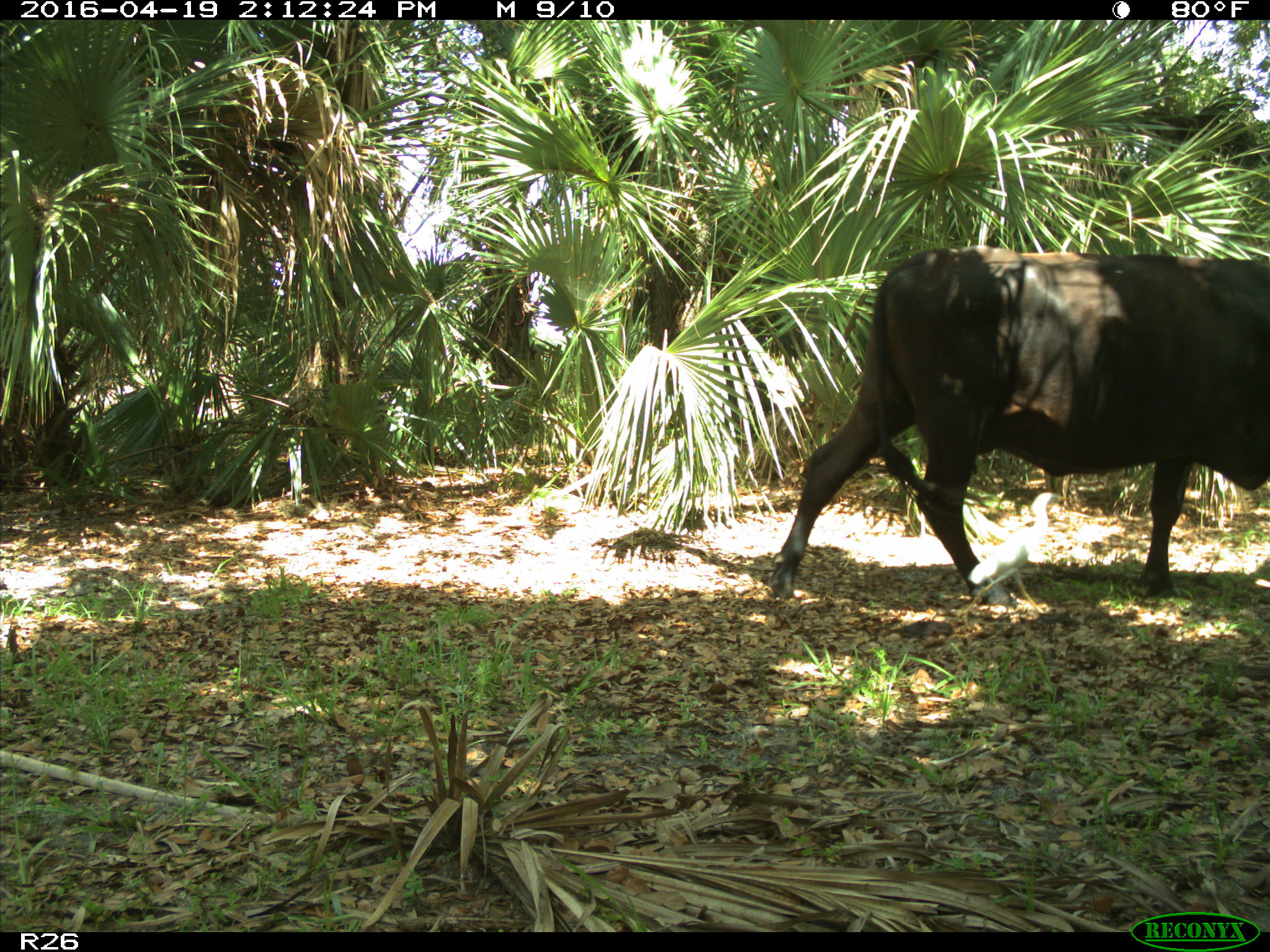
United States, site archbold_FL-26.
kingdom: Animalia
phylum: Chordata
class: Mammalia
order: Artiodactyla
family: Bovidae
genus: Bos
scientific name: Bos taurus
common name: domestic cow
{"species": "Bos taurus (domestic cow)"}